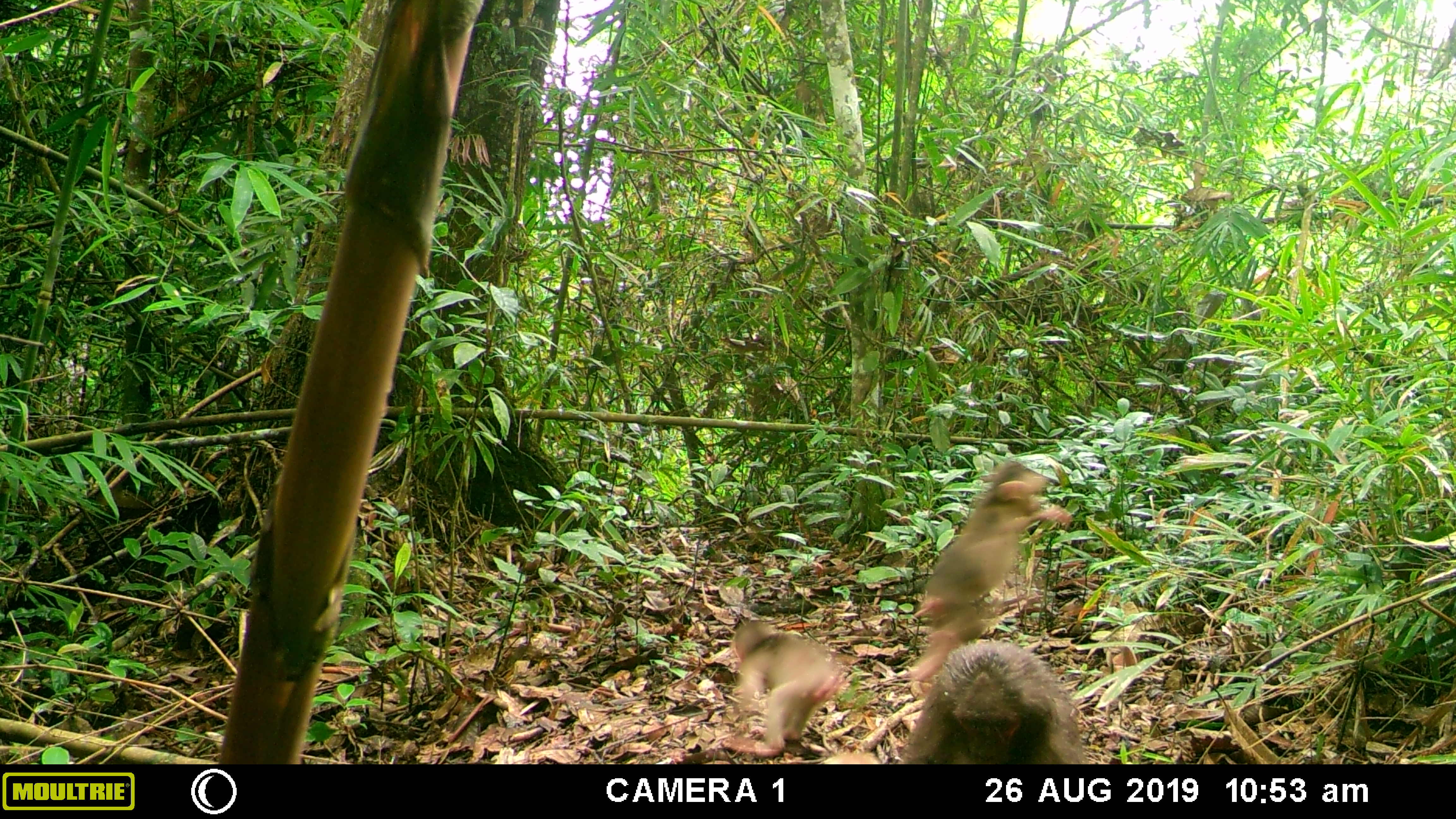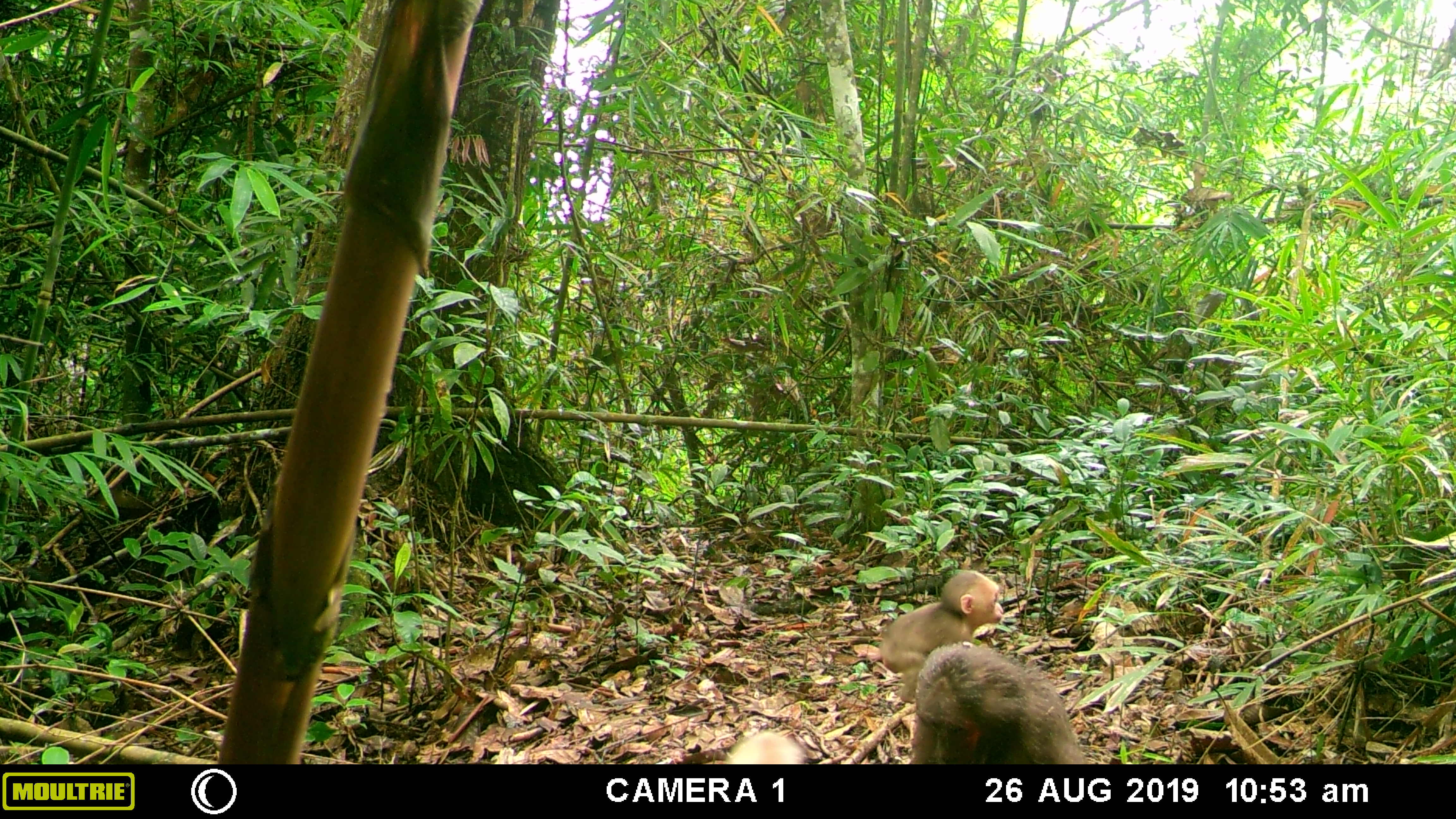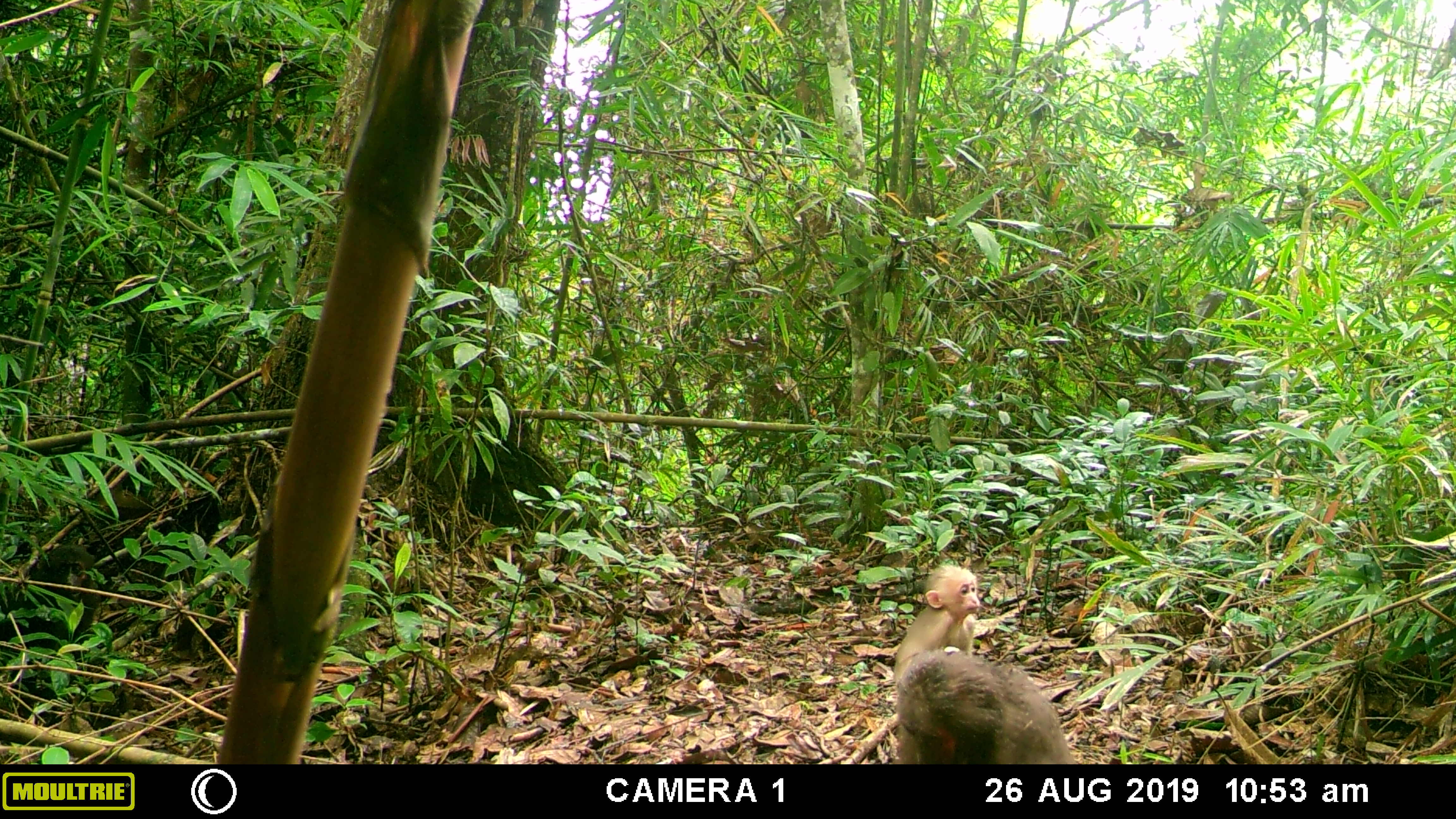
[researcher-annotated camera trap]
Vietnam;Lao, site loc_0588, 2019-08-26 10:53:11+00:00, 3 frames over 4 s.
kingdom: Animalia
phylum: Chordata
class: Mammalia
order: Primates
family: Cercopithecidae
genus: Macaca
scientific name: Macaca arctoides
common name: stump-tailed macaque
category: stump tailed macaque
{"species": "stump tailed macaque (stump-tailed macaque) (Macaca arctoides)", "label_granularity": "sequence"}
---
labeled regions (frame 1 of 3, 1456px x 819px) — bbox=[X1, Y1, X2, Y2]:
stump tailed macaque: bbox=[901, 457, 1071, 695]; bbox=[893, 637, 1089, 763]; bbox=[717, 617, 850, 758]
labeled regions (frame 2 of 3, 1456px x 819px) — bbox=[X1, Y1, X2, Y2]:
stump tailed macaque: bbox=[911, 643, 1085, 763]; bbox=[877, 567, 1007, 705]; bbox=[724, 730, 810, 764]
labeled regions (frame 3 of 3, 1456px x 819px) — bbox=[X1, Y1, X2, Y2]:
stump tailed macaque: bbox=[891, 645, 1079, 763]; bbox=[892, 562, 980, 685]